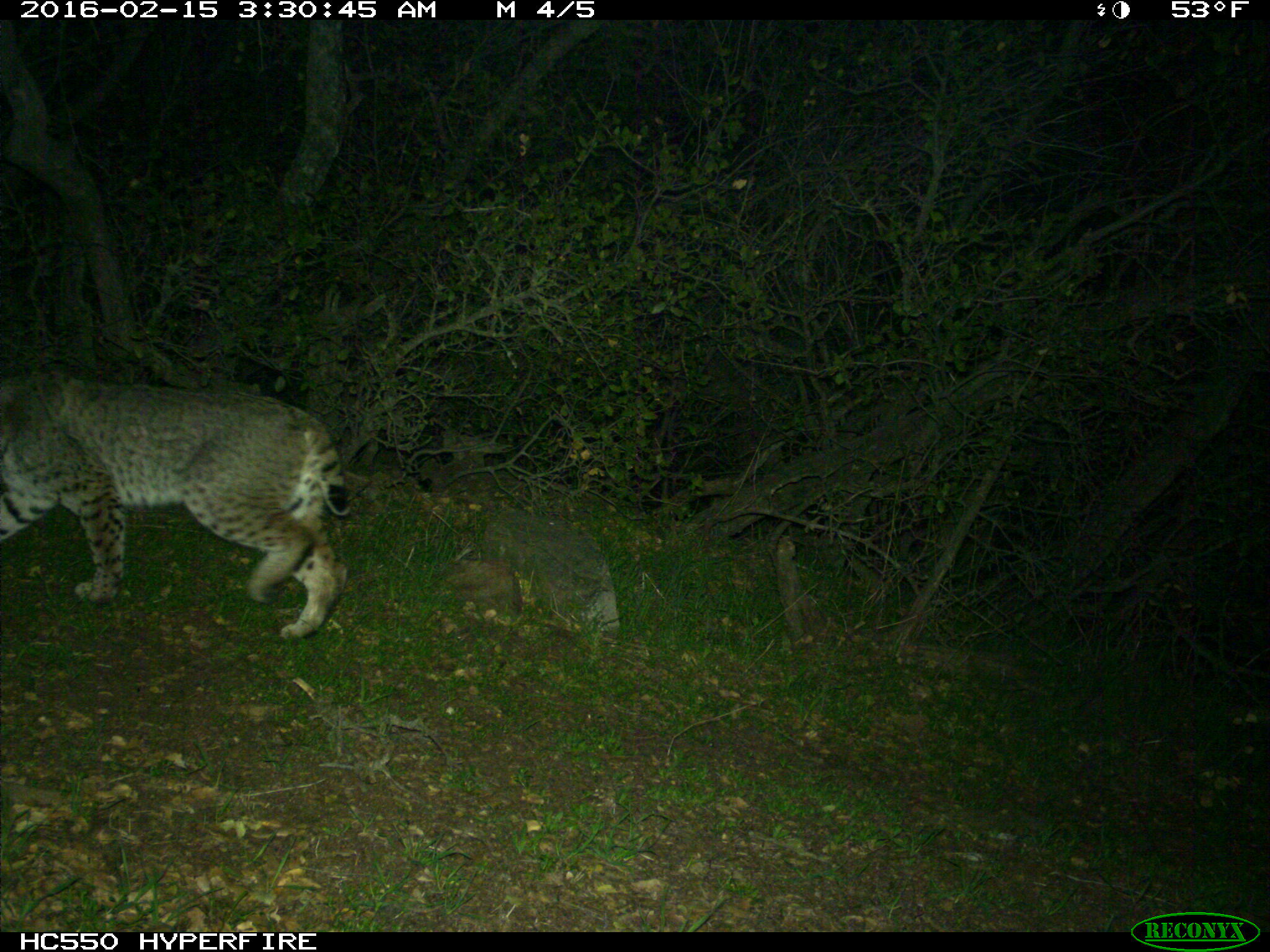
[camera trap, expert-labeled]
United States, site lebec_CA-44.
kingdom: Animalia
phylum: Chordata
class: Mammalia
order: Carnivora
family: Felidae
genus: Lynx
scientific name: Lynx rufus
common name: bobcat